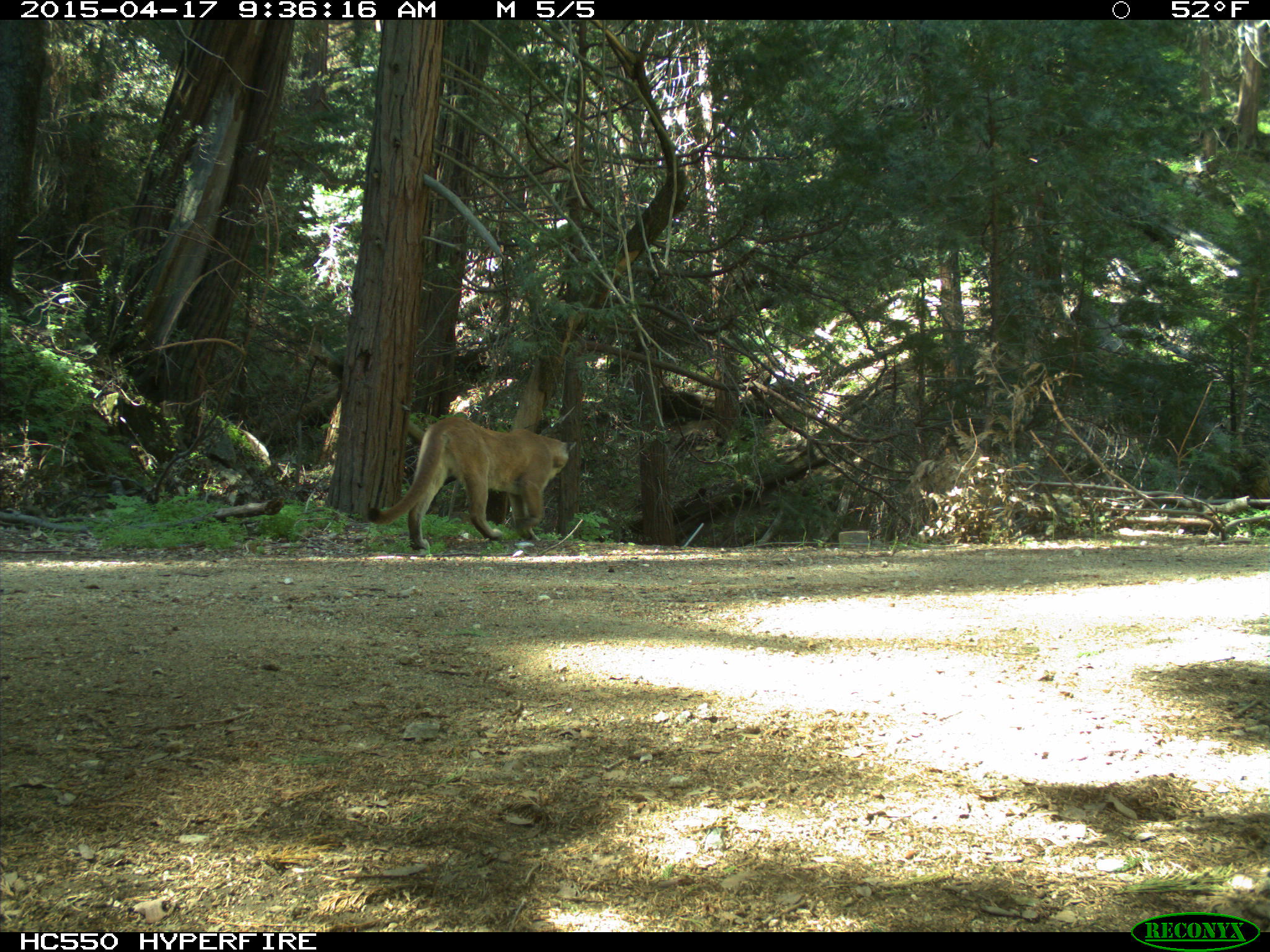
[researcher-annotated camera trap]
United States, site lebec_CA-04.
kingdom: Animalia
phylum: Chordata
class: Mammalia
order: Carnivora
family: Felidae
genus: Puma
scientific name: Puma concolor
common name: mountain lion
Puma concolor (mountain lion).